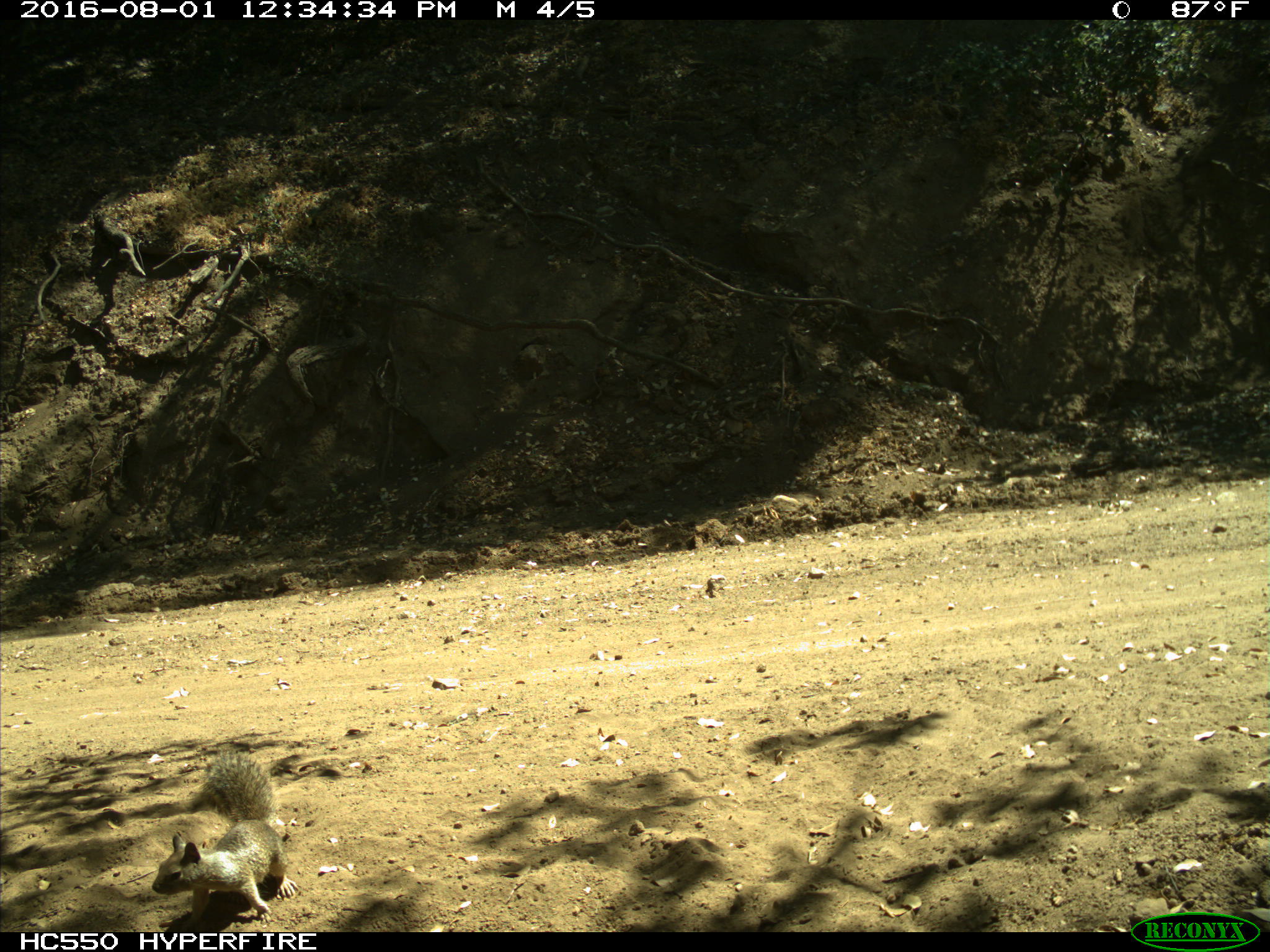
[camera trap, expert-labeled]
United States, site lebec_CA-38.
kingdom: Animalia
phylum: Chordata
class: Mammalia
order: Rodentia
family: Sciuridae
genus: Otospermophilus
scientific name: Otospermophilus beecheyi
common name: california ground squirrel